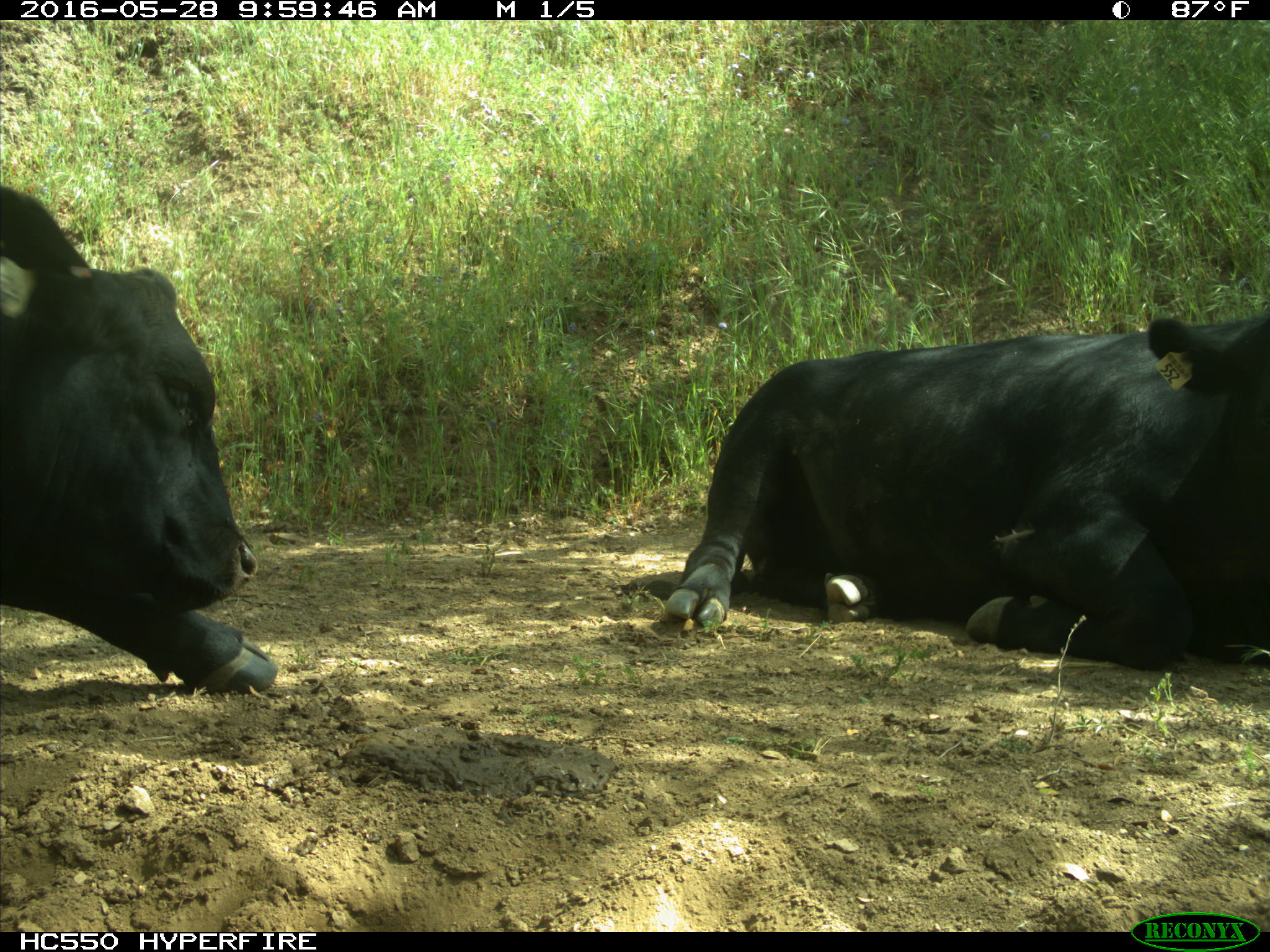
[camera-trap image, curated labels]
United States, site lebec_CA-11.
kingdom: Animalia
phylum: Chordata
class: Mammalia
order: Artiodactyla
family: Bovidae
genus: Bos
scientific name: Bos taurus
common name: domestic cow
Bos taurus (domestic cow).